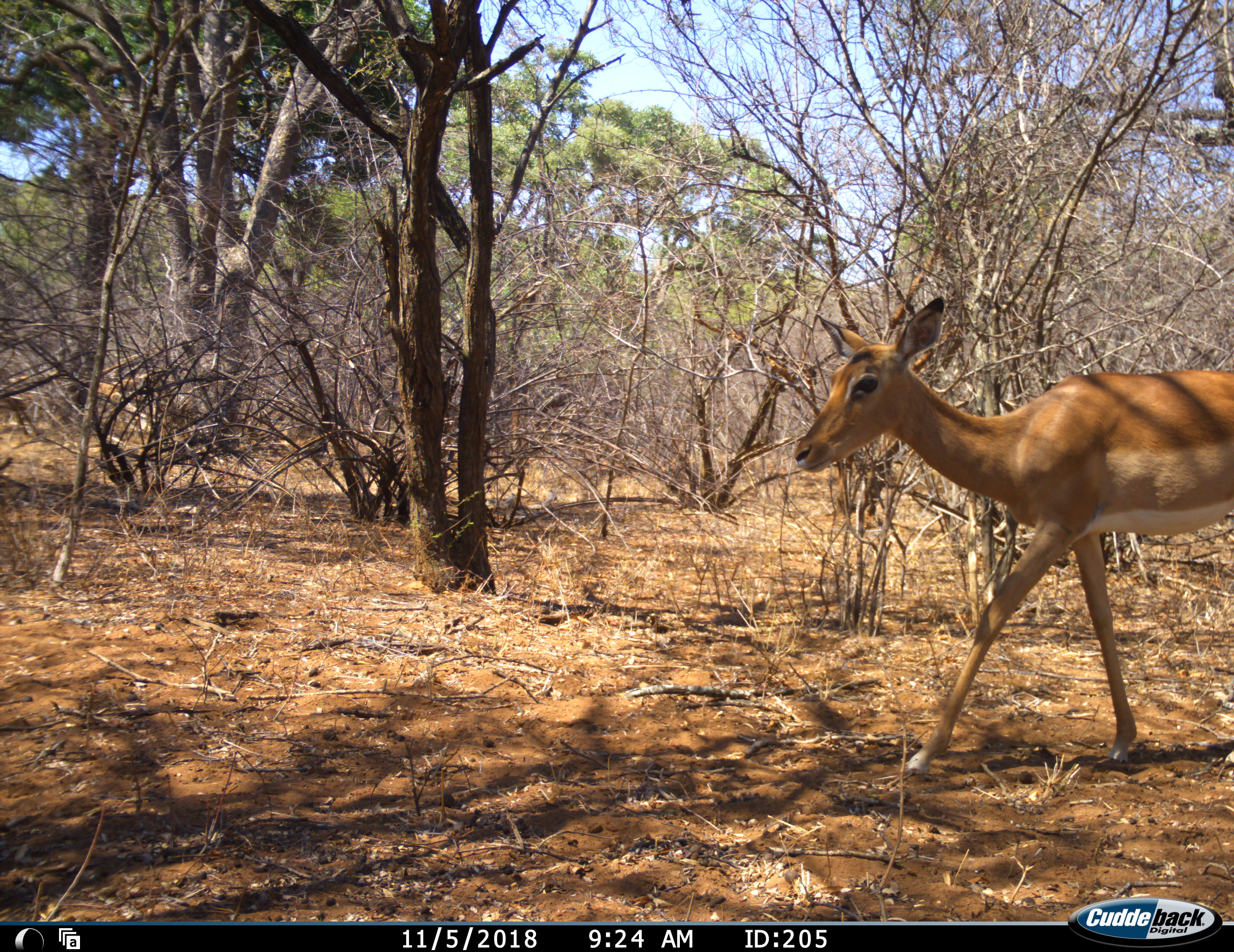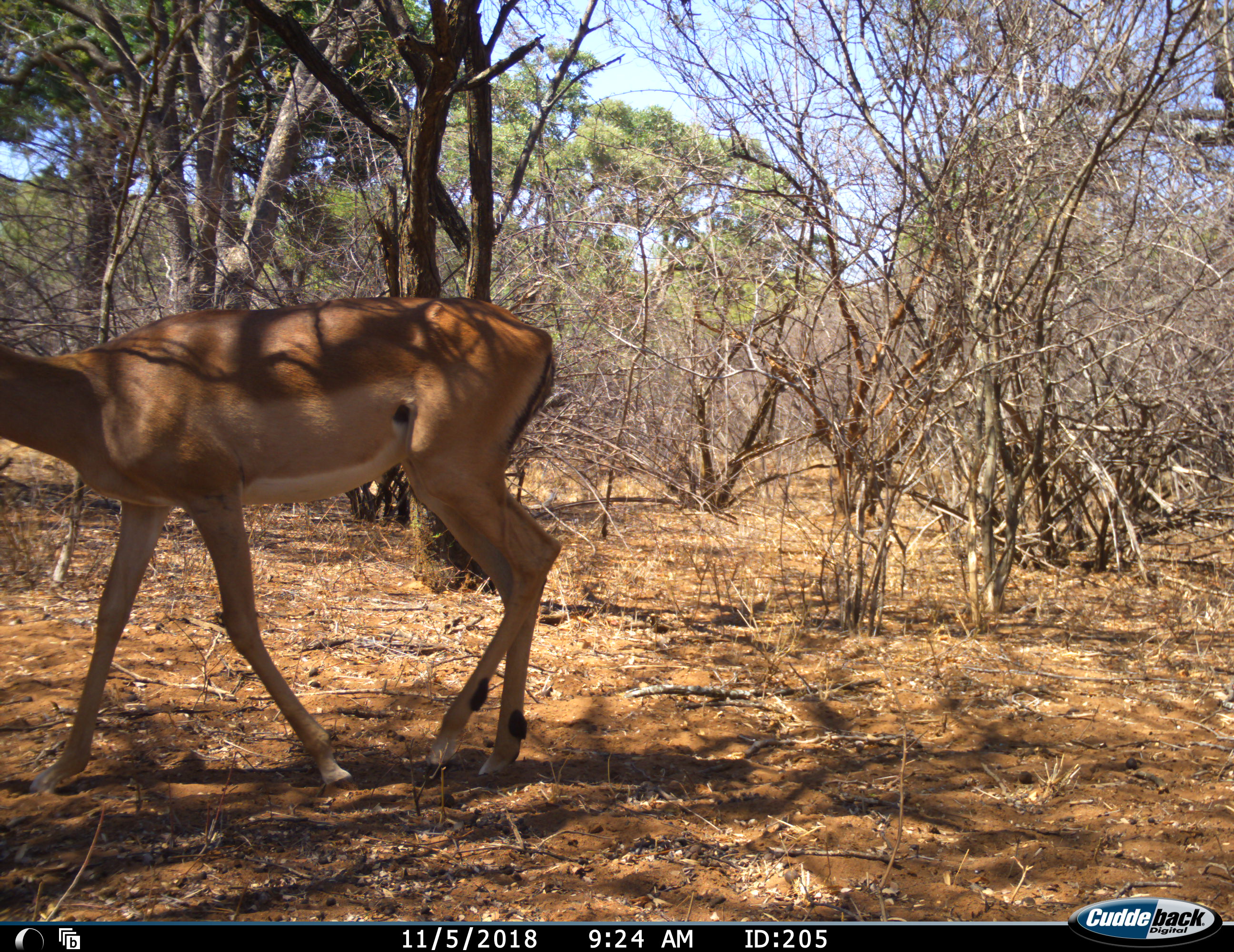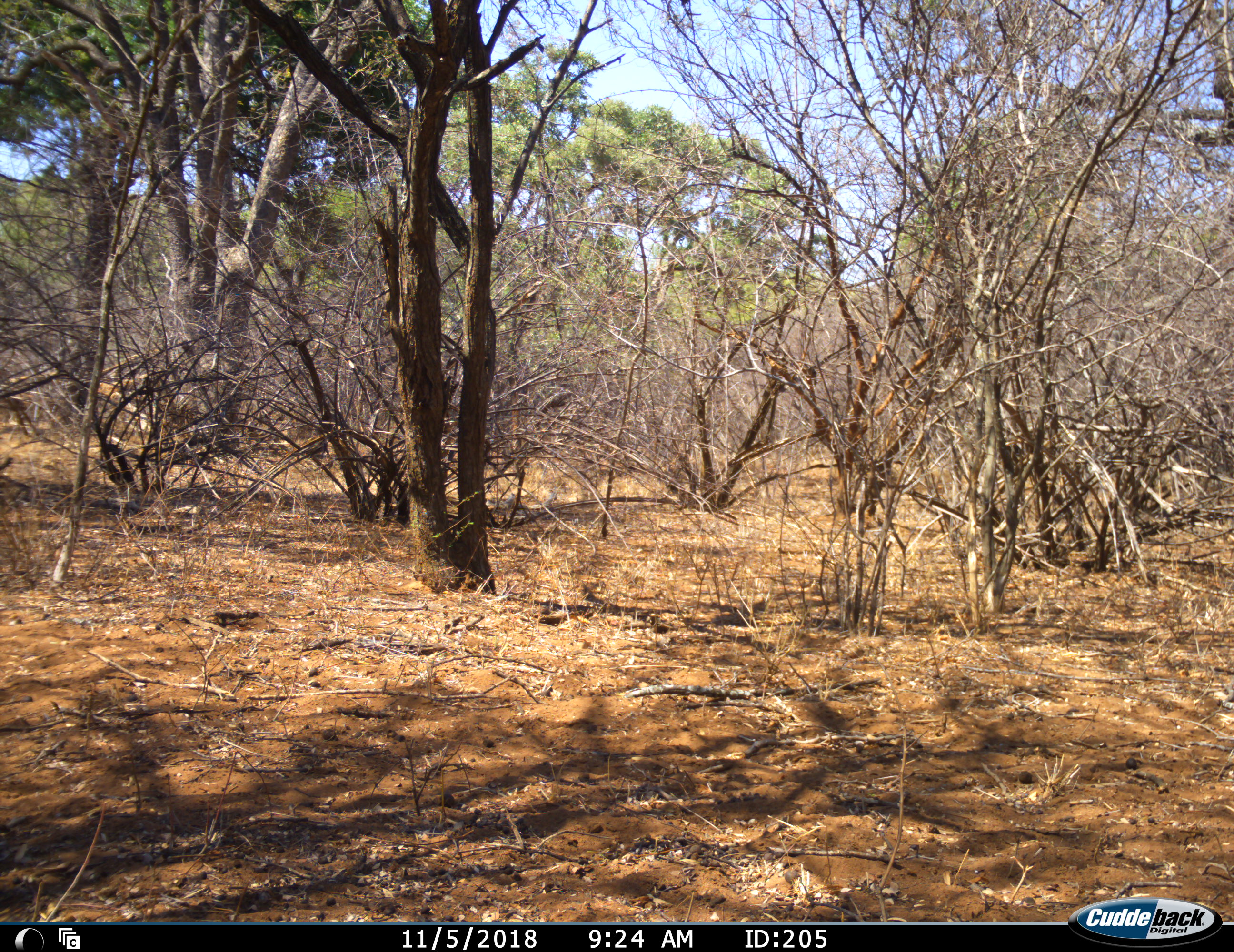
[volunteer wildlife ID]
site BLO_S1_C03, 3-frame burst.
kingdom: Animalia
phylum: Chordata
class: Mammalia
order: Artiodactyla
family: Bovidae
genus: Aepyceros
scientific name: Aepyceros melampus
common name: impala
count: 1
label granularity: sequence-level